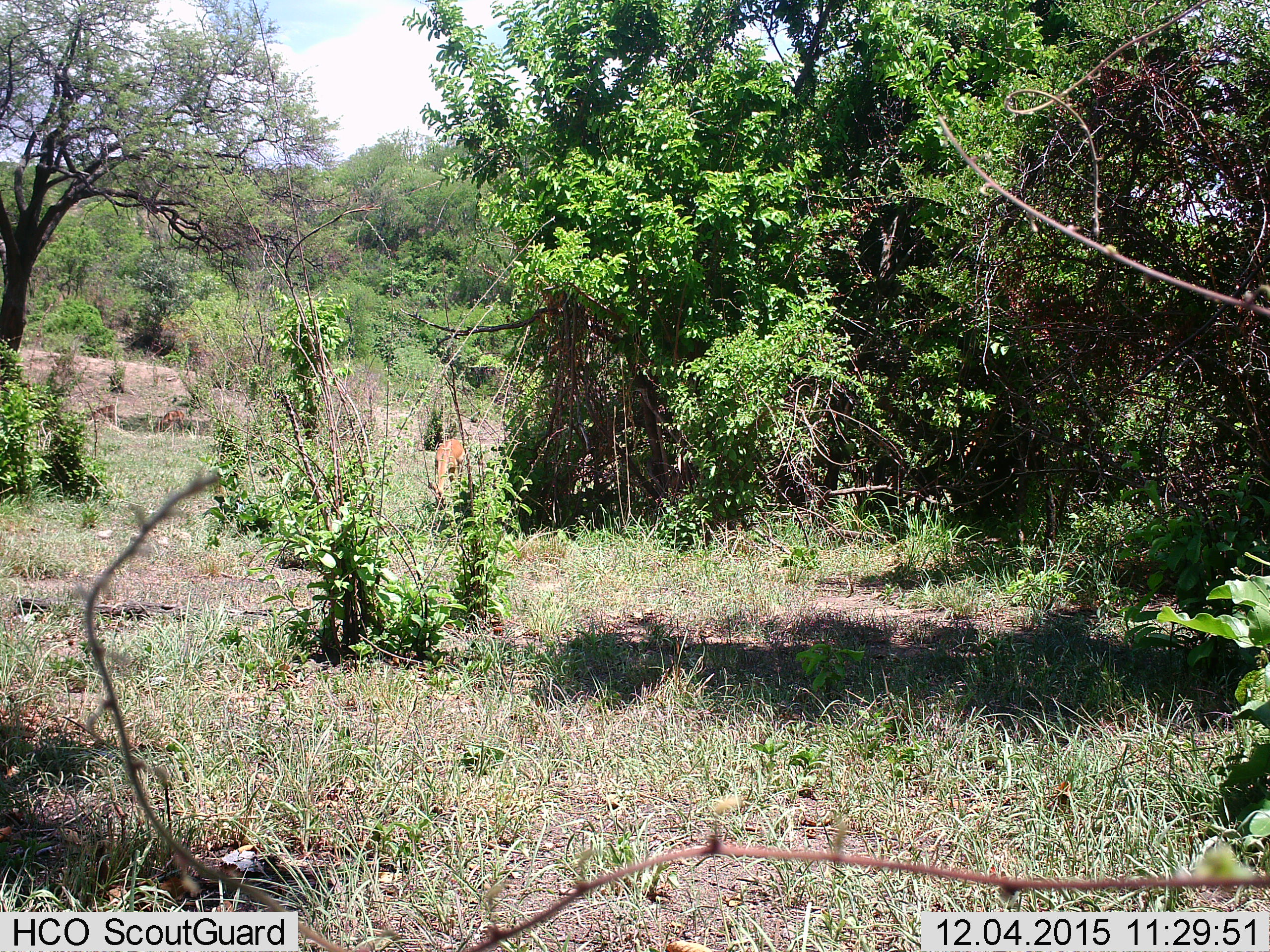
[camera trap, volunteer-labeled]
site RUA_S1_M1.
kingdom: Animalia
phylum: Chordata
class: Mammalia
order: Artiodactyla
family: Bovidae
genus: Aepyceros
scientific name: Aepyceros melampus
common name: impala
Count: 3.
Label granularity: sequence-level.